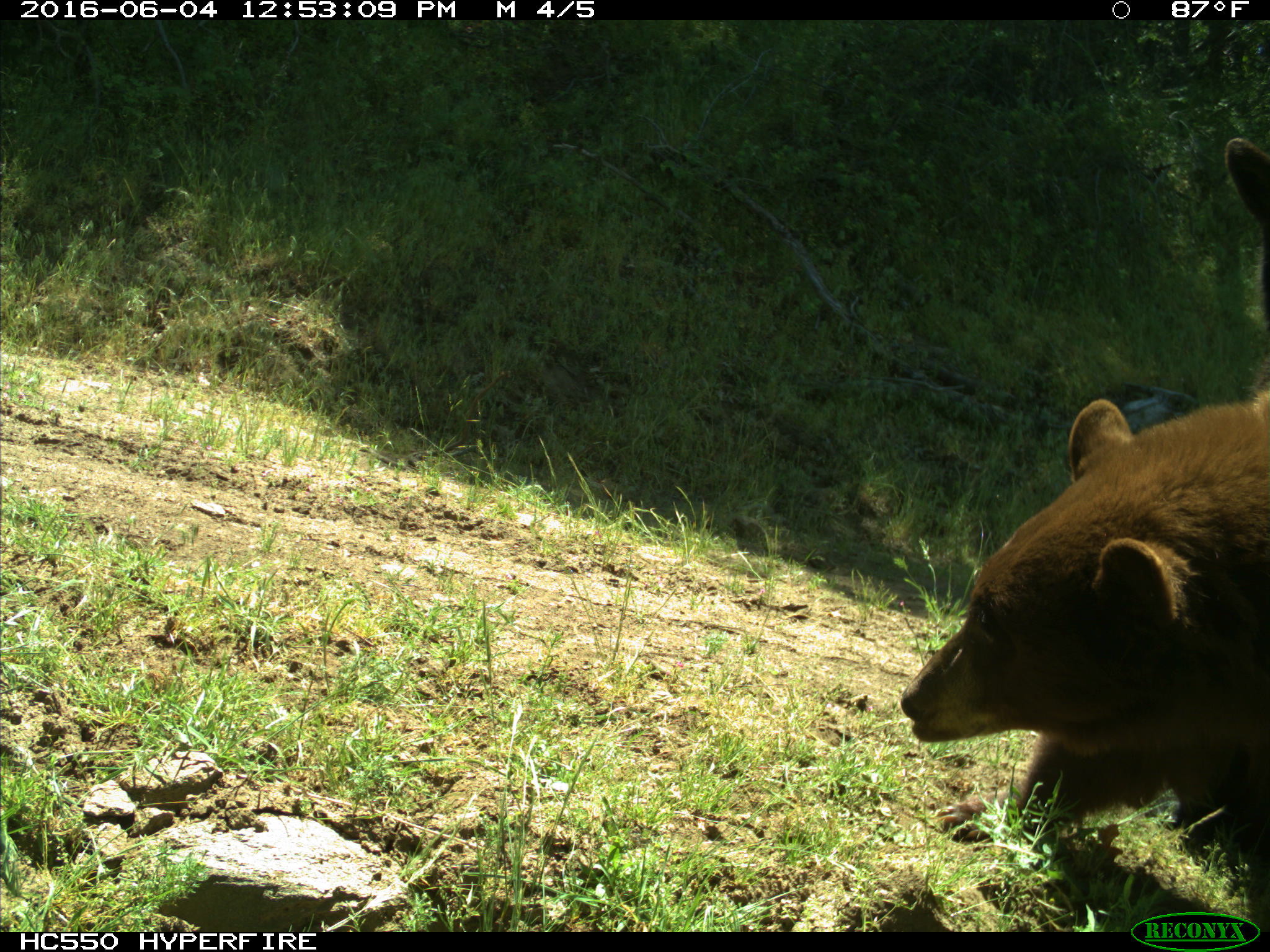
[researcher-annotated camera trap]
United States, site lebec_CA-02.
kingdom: Animalia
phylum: Chordata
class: Mammalia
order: Carnivora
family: Ursidae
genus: Ursus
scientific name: Ursus americanus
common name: american black bear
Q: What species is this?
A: Ursus americanus (american black bear).